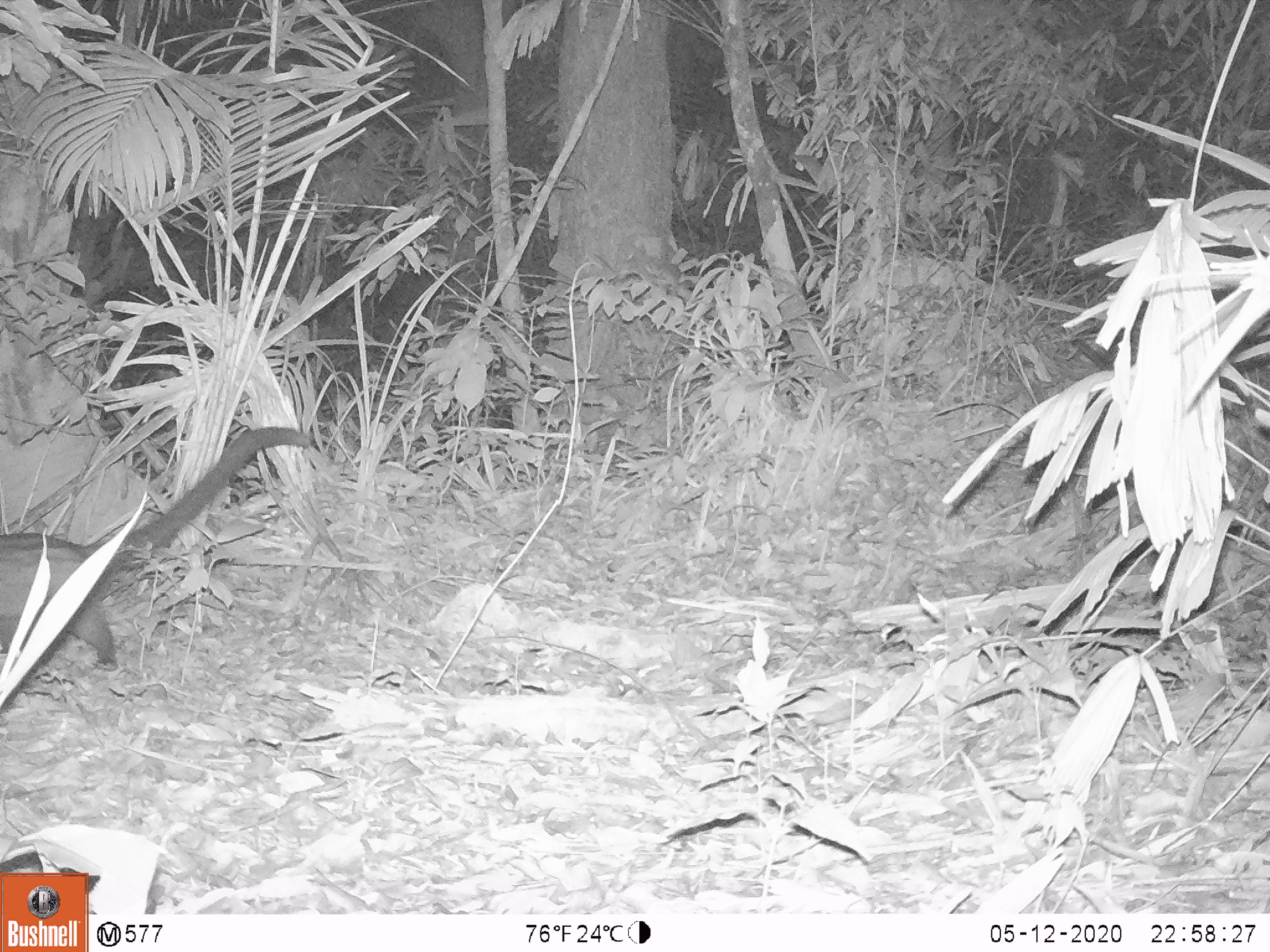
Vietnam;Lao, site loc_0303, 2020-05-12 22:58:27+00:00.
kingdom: Animalia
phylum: Chordata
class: Mammalia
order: Carnivora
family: Viverridae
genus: Paradoxurus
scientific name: Paradoxurus hermaphroditus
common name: common palm civet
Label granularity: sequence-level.